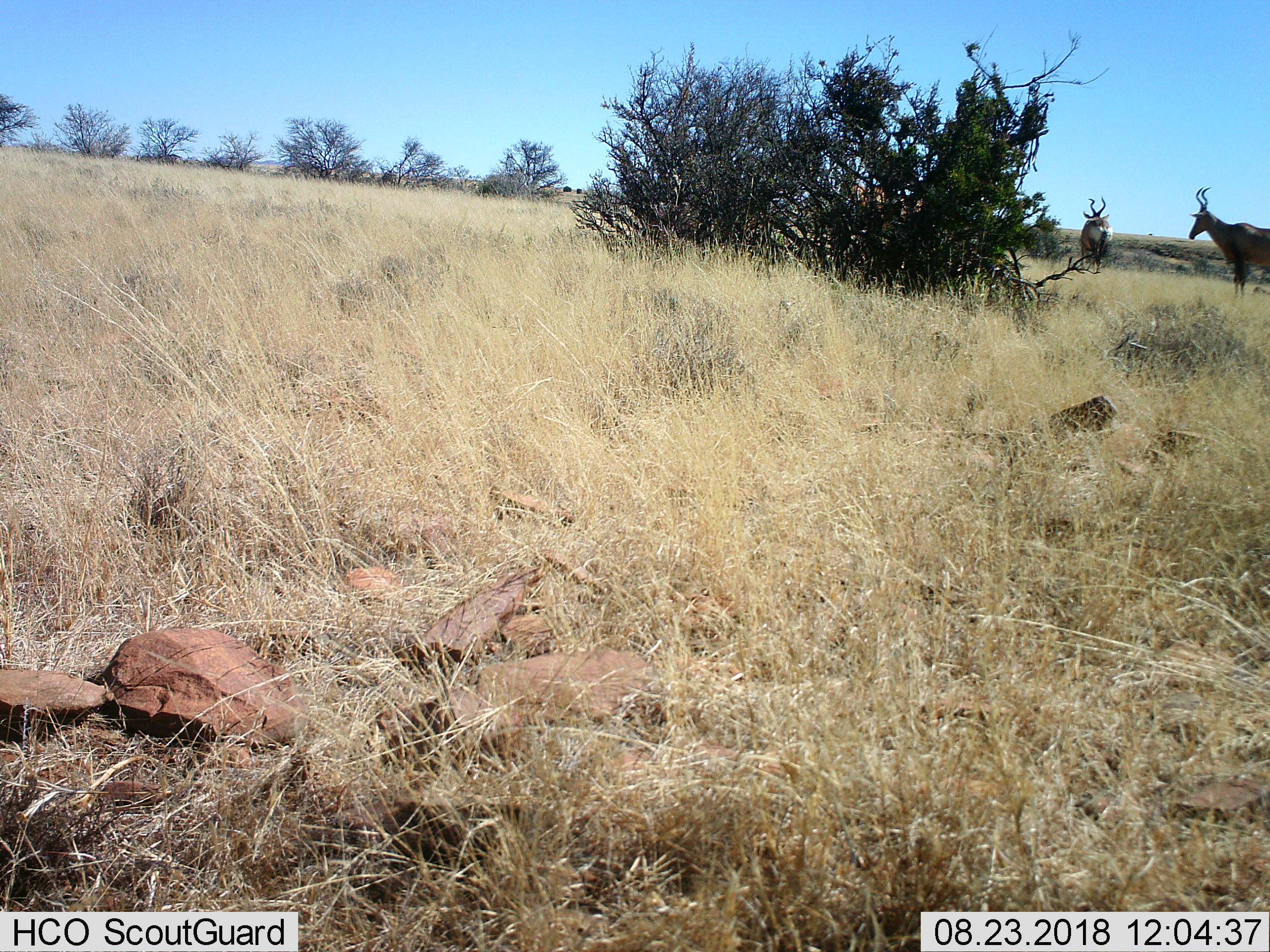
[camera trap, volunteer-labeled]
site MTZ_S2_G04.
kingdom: Animalia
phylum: Chordata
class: Mammalia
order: Artiodactyla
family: Bovidae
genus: Alcelaphus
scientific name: Alcelaphus buselaphus caama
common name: red hartebeest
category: hartebeestred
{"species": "hartebeestred (red hartebeest) (Alcelaphus buselaphus caama)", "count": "2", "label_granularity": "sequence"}